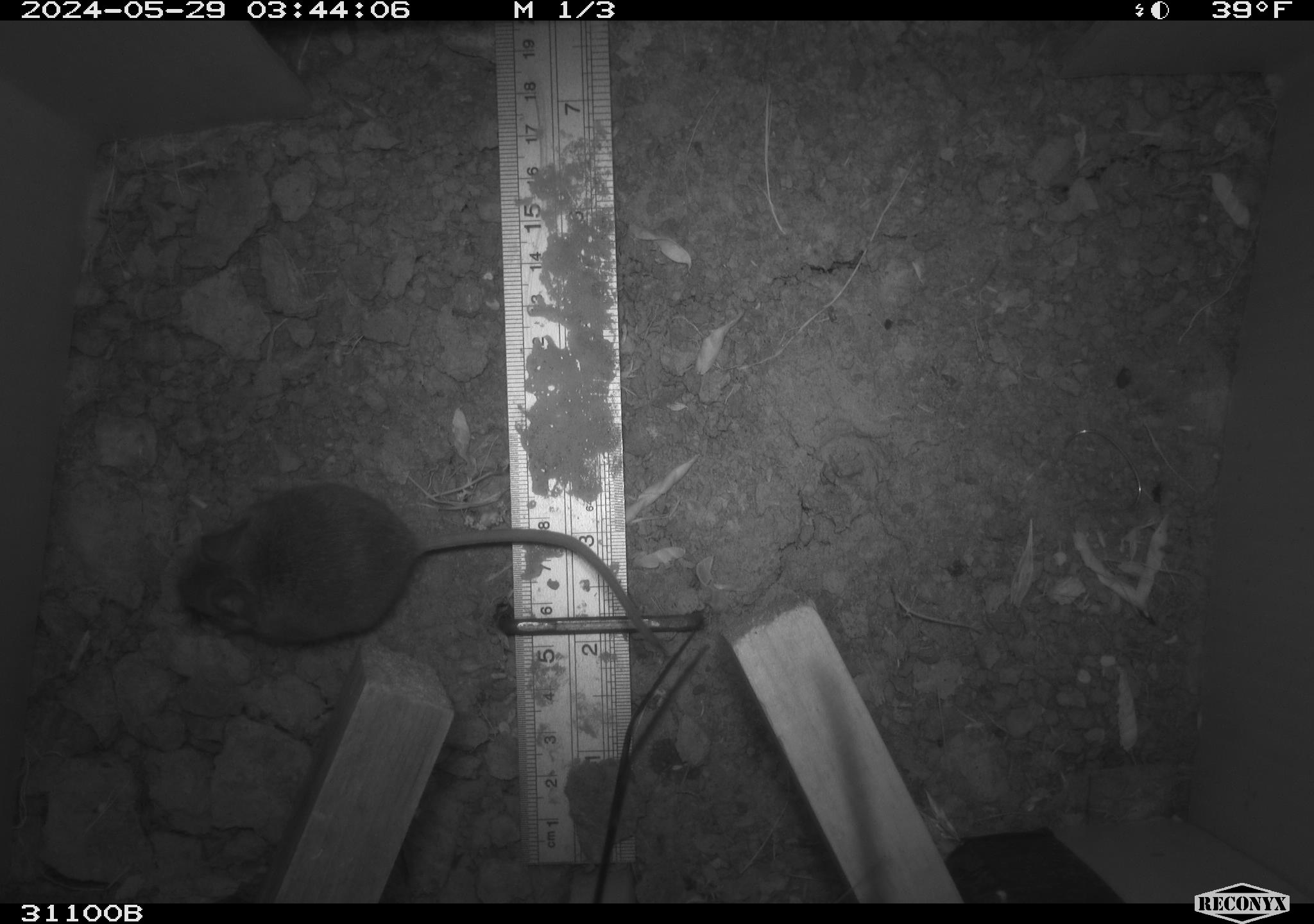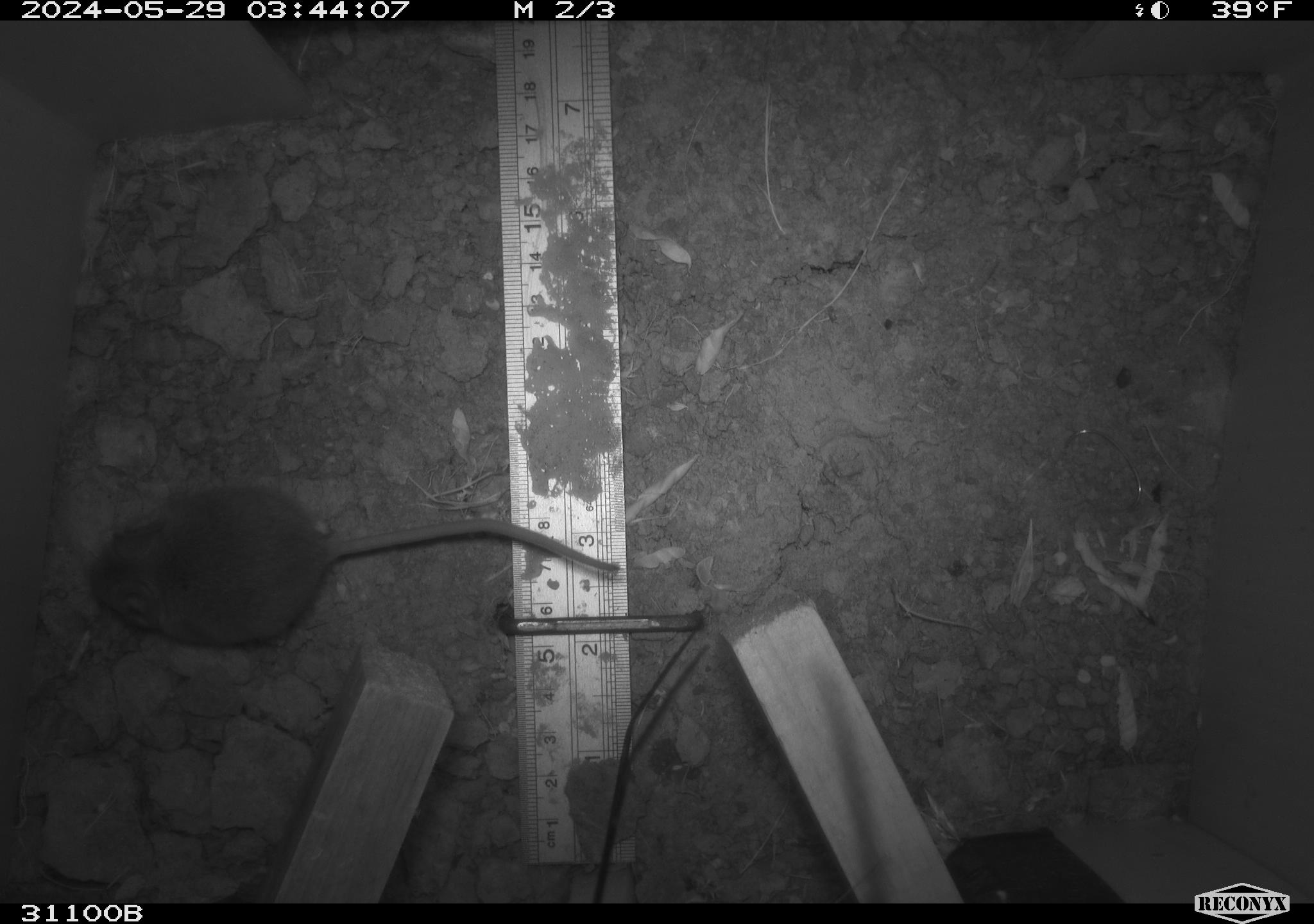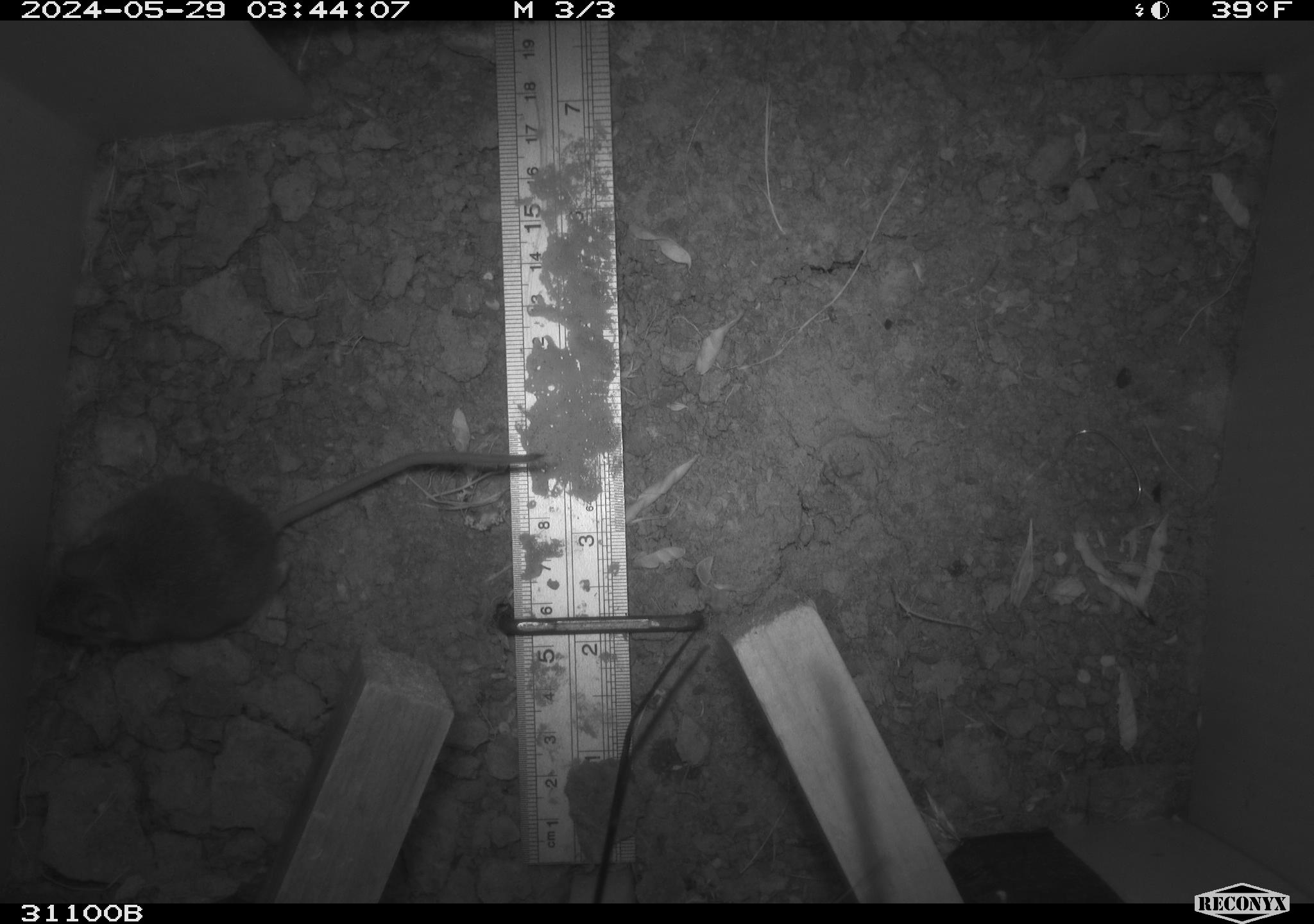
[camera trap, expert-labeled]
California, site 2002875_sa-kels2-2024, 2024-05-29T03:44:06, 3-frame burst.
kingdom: Animalia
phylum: Chordata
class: Mammalia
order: Rodentia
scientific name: Rodentia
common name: rodent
Rodent (Rodentia).